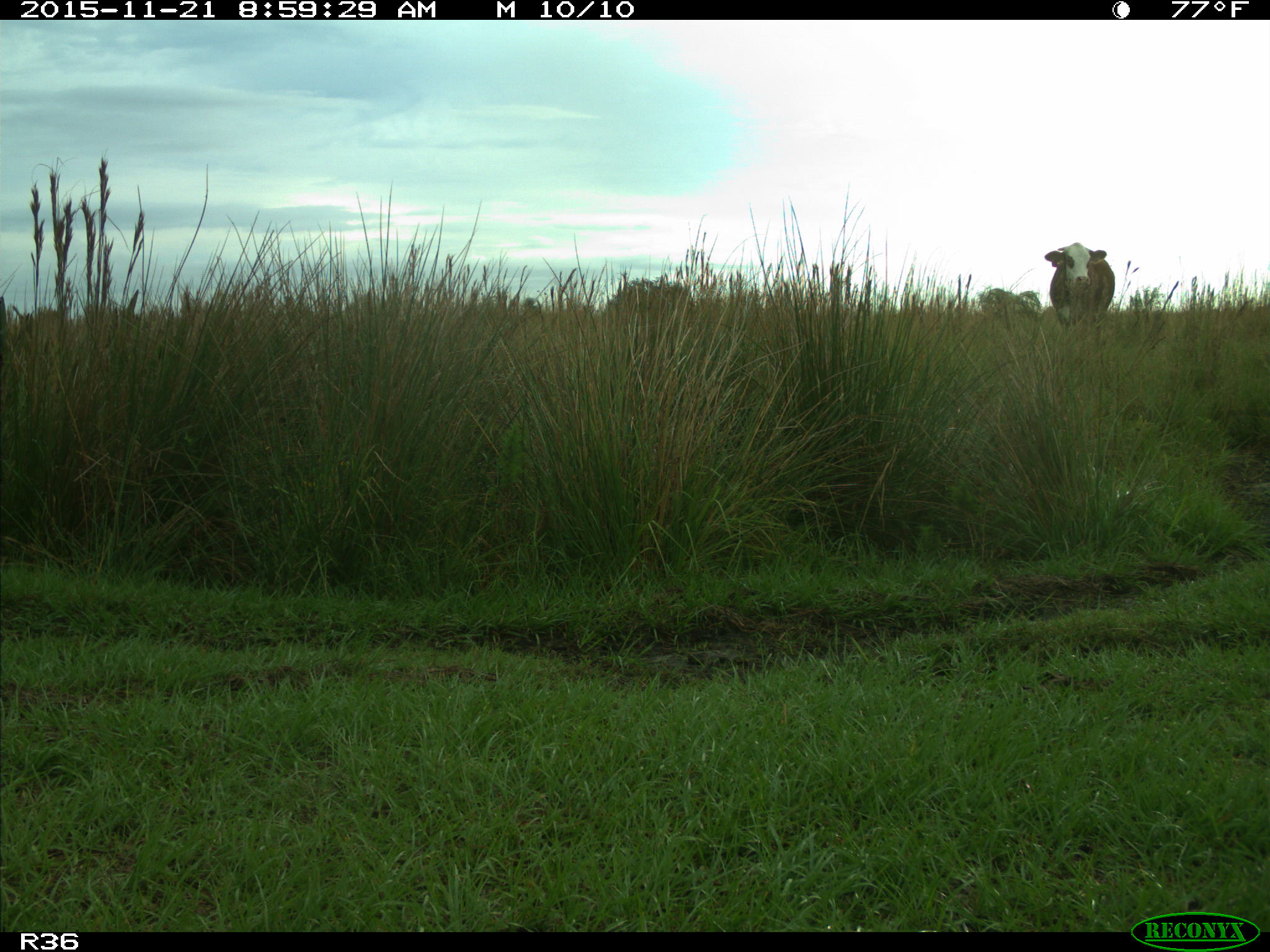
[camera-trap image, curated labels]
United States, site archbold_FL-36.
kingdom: Animalia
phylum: Chordata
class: Mammalia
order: Artiodactyla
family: Bovidae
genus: Bos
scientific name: Bos taurus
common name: domestic cow